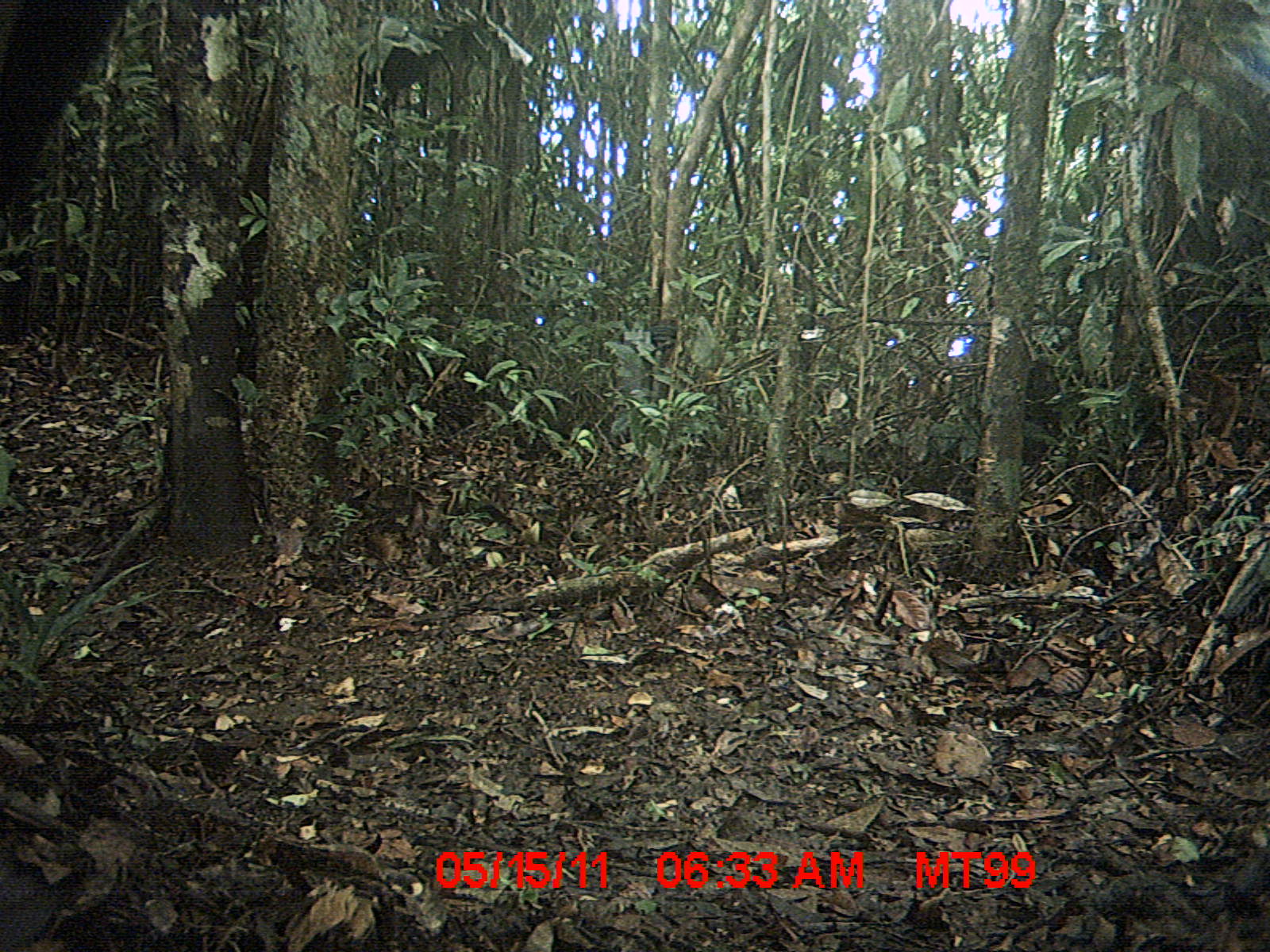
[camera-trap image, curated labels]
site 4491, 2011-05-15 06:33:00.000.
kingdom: Animalia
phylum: Chordata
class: Mammalia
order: Carnivora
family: Eupleridae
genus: Galidia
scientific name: Galidia elegans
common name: ring-tailed vontsira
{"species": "Galidia elegans (ring-tailed vontsira)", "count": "1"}